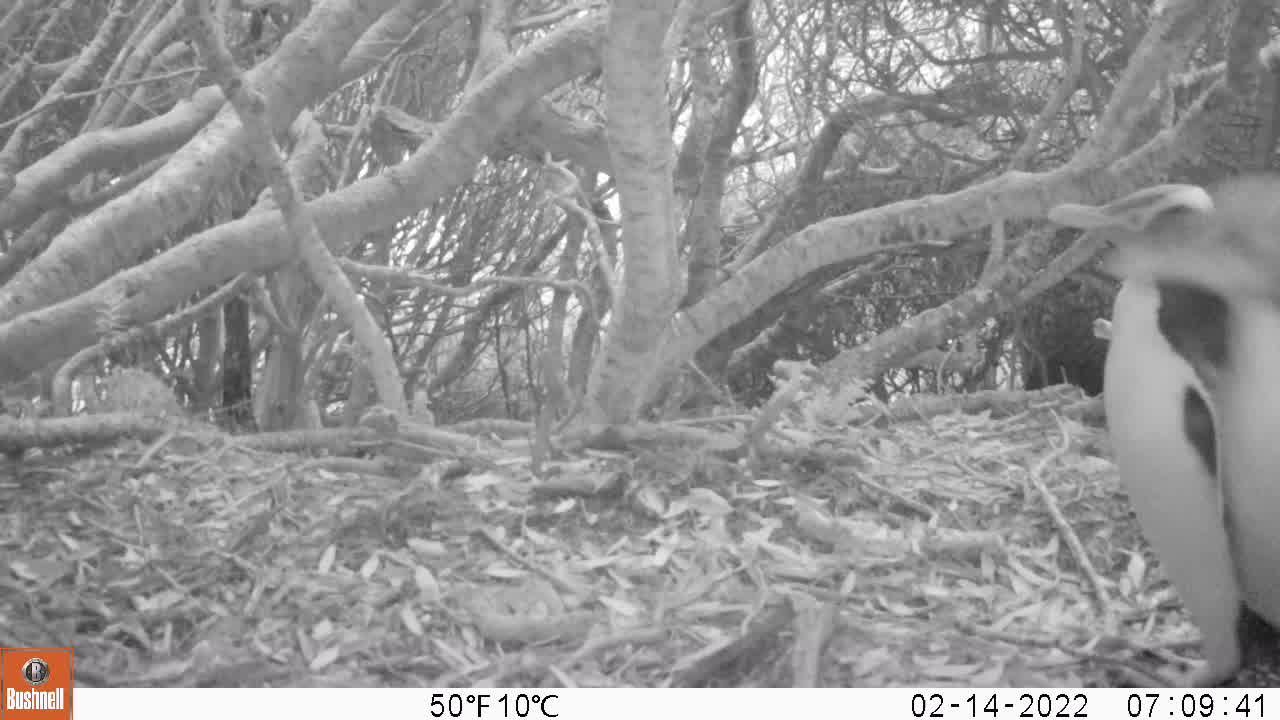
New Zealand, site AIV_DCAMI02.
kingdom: Animalia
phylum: Chordata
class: Aves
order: Sphenisciformes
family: Spheniscidae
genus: Megadyptes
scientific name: Megadyptes antipodes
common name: yellow-eyed penguin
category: yellow eyed penguin